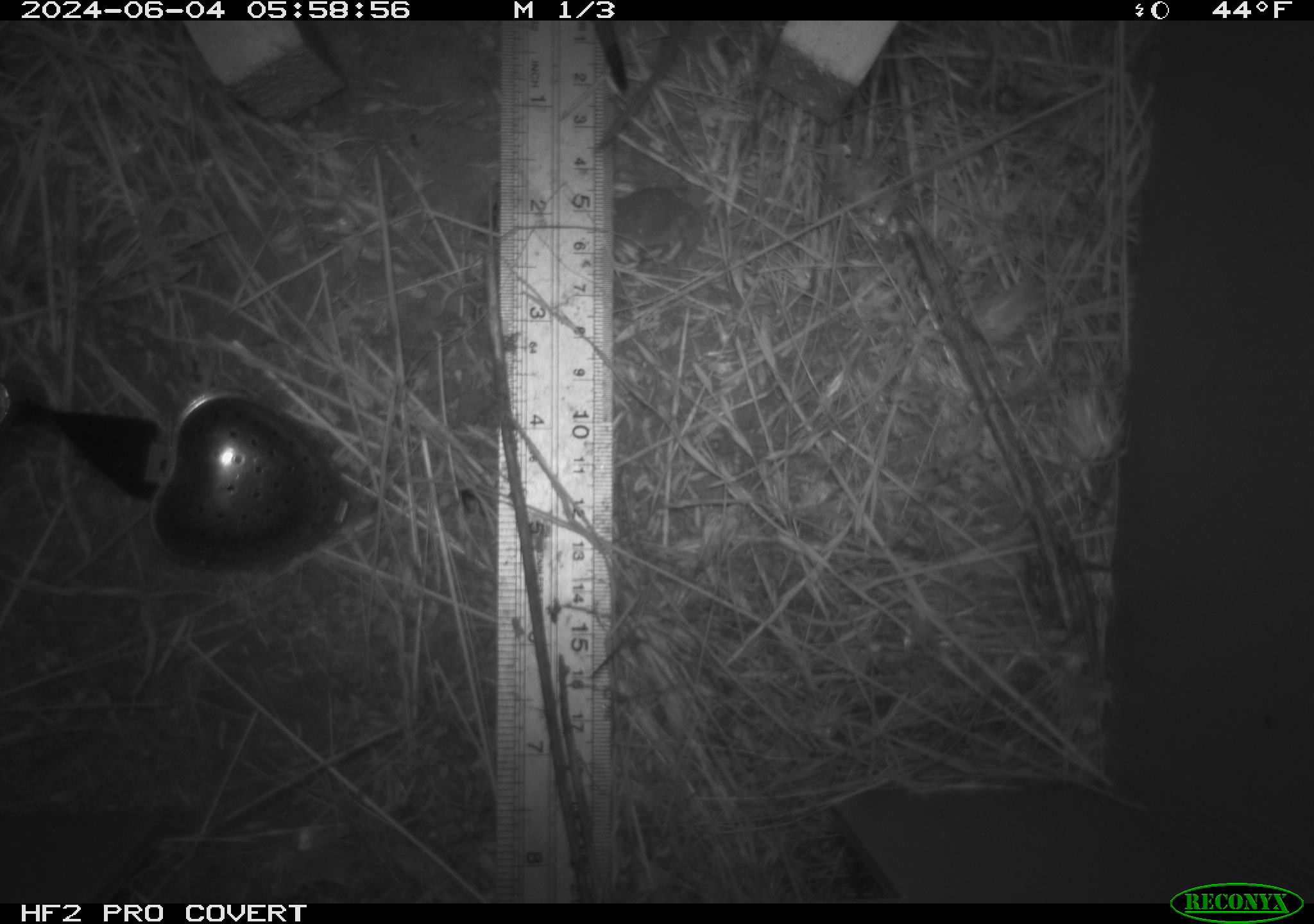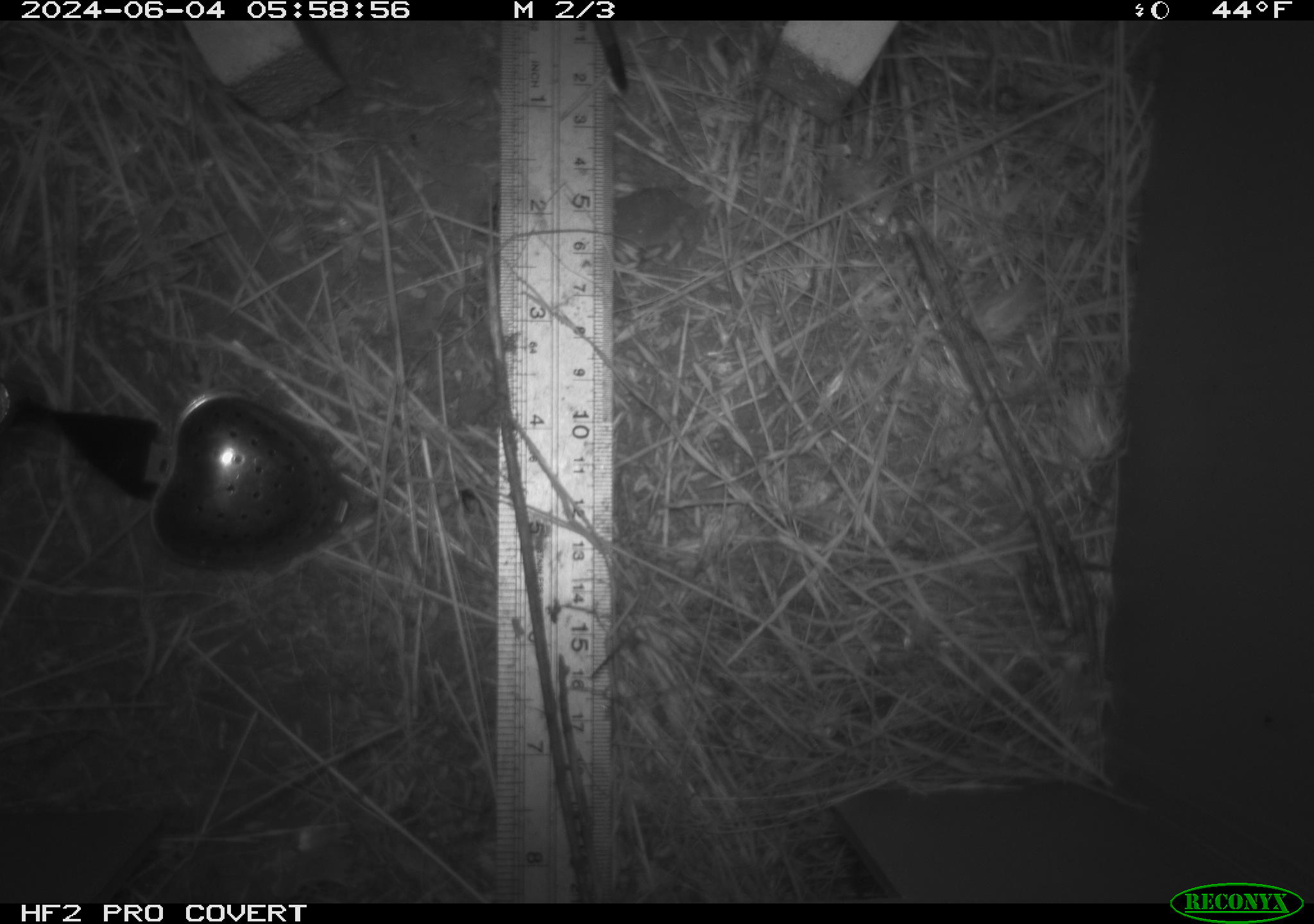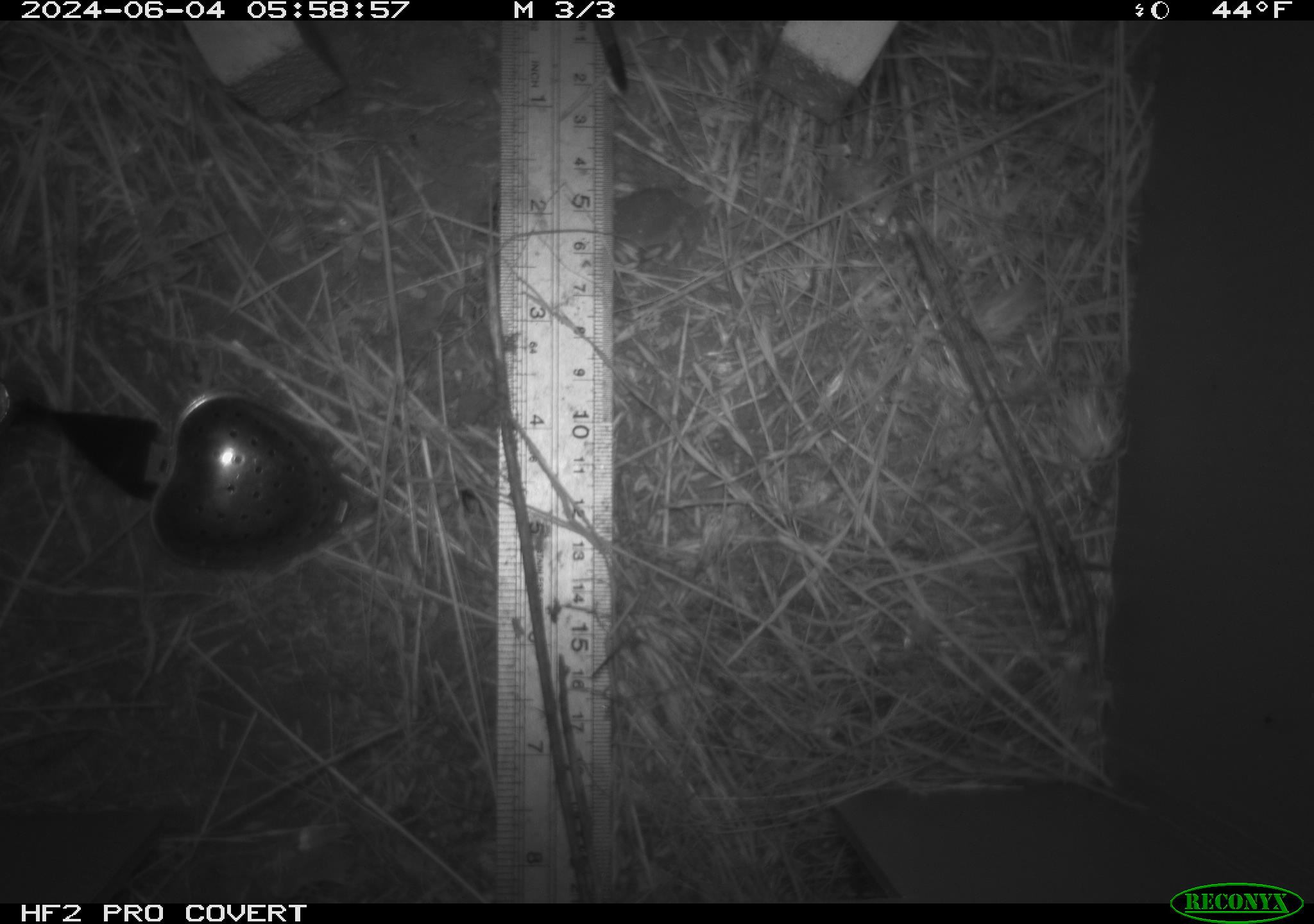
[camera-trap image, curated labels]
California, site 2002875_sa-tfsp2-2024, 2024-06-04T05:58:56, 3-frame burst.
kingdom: Animalia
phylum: Chordata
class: Mammalia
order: Rodentia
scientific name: Rodentia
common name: rodent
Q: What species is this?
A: Rodent (Rodentia).